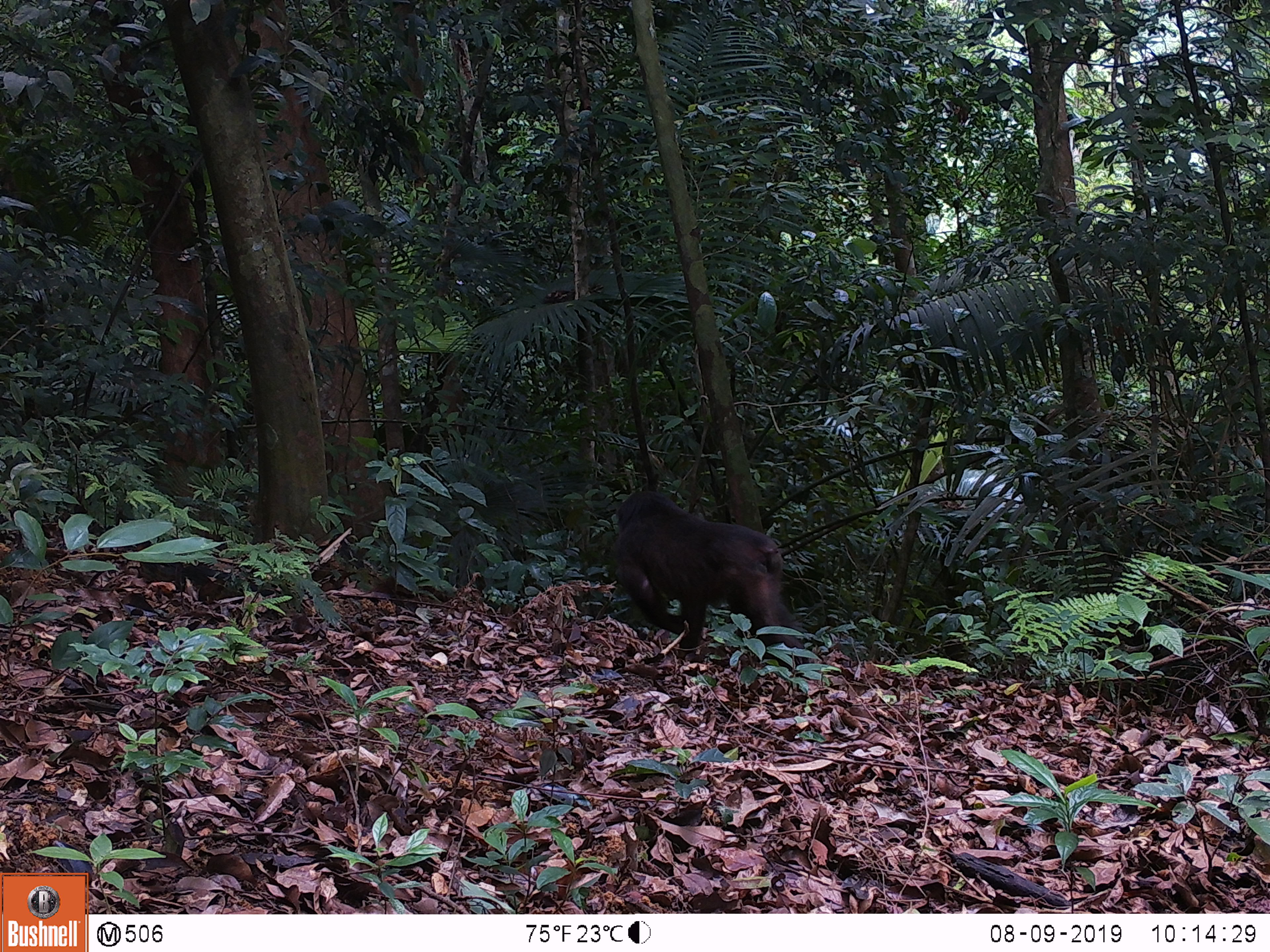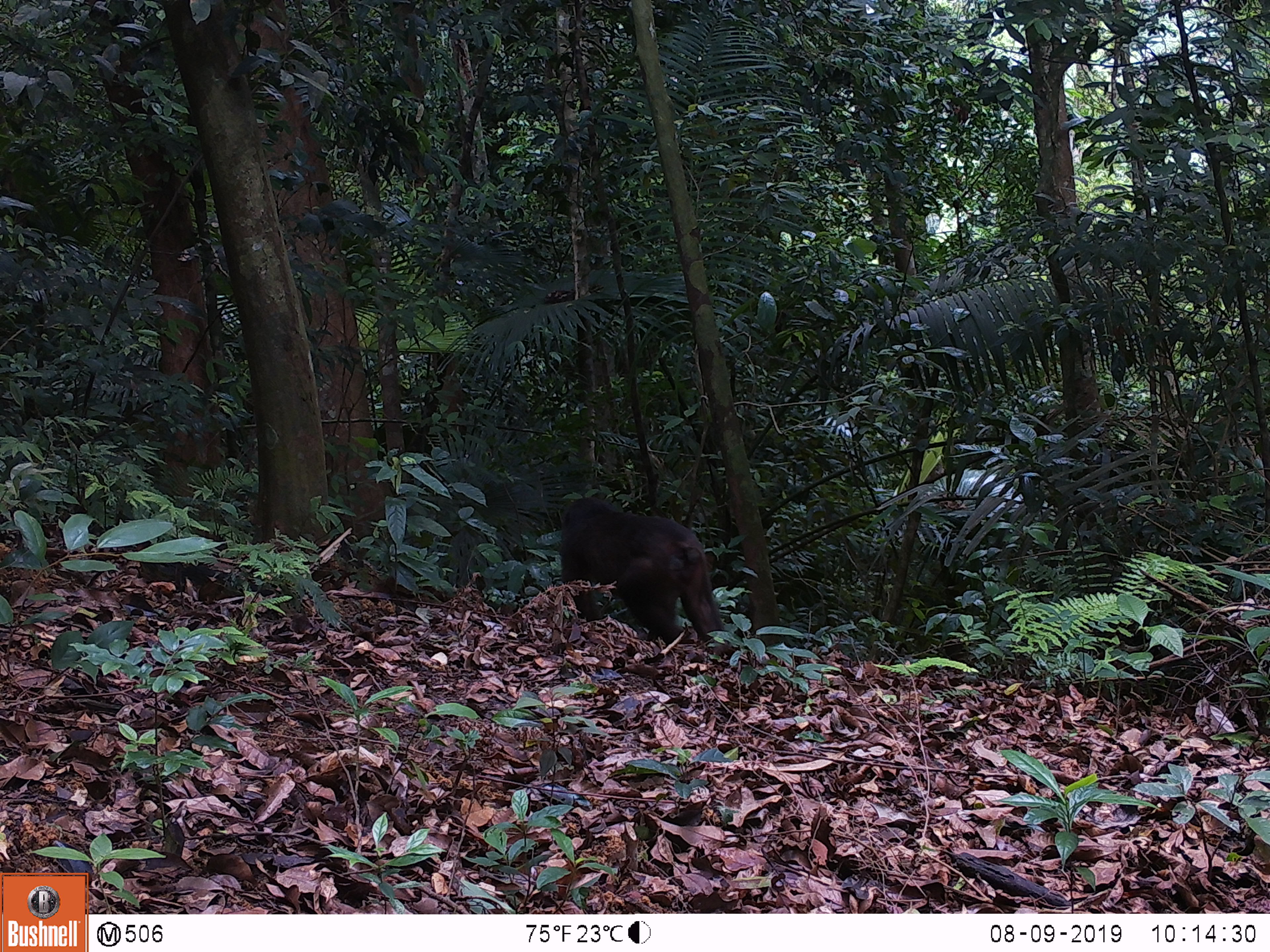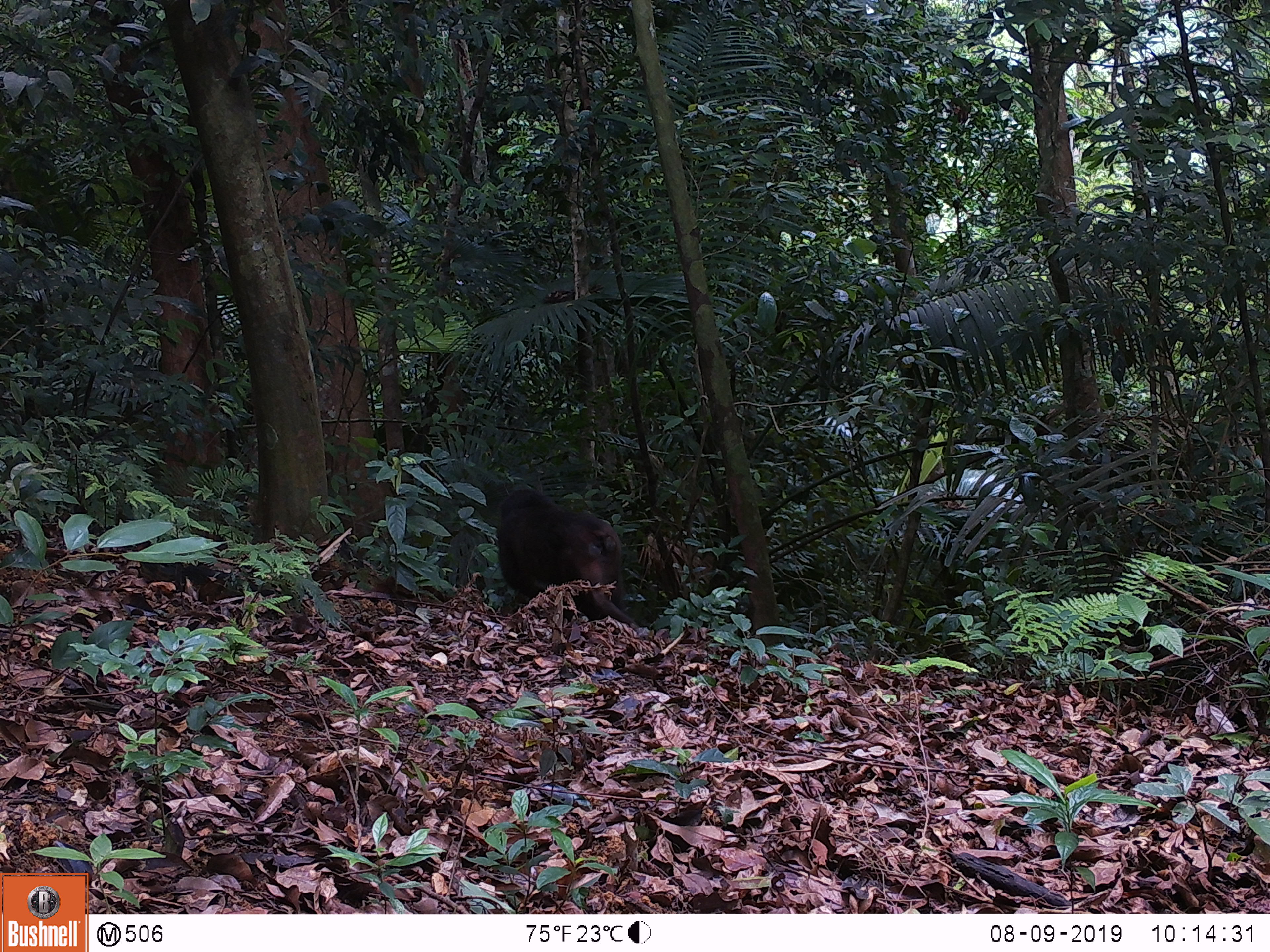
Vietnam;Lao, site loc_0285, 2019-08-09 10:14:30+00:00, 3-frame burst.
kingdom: Animalia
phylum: Chordata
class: Mammalia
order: Primates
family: Cercopithecidae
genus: Macaca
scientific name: Macaca arctoides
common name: stump-tailed macaque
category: stump tailed macaque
Stump tailed macaque (stump-tailed macaque) (Macaca arctoides). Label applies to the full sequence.